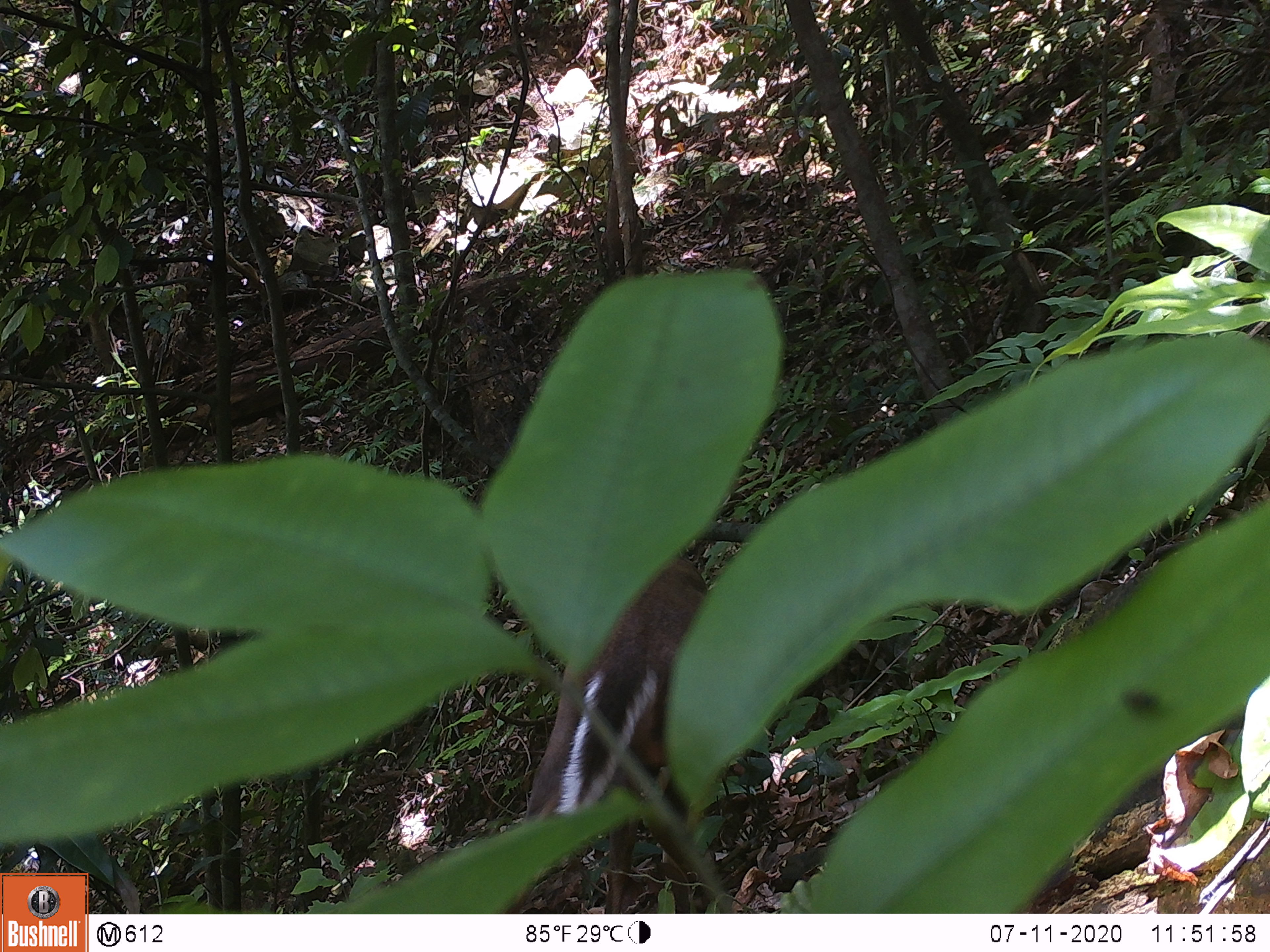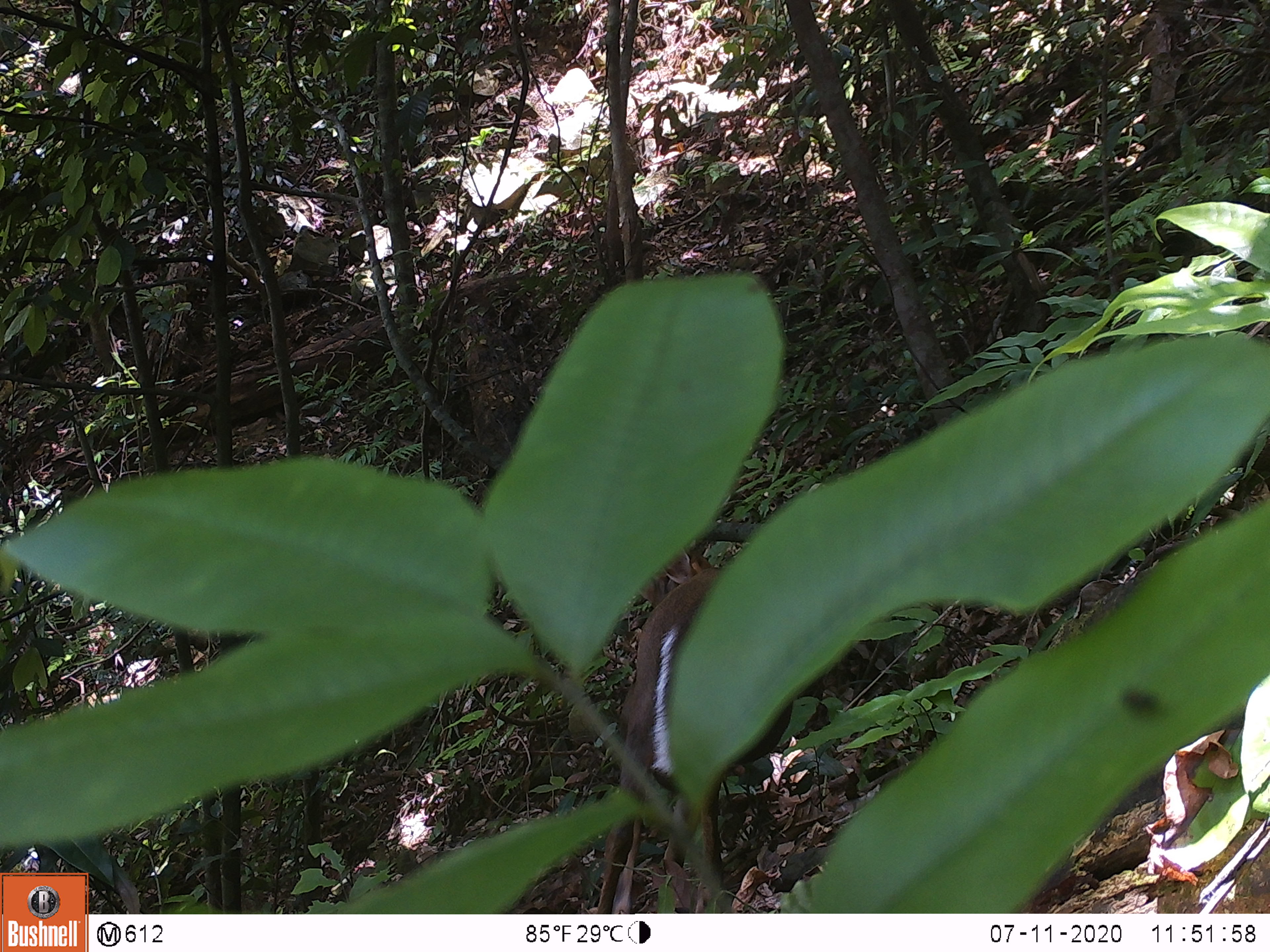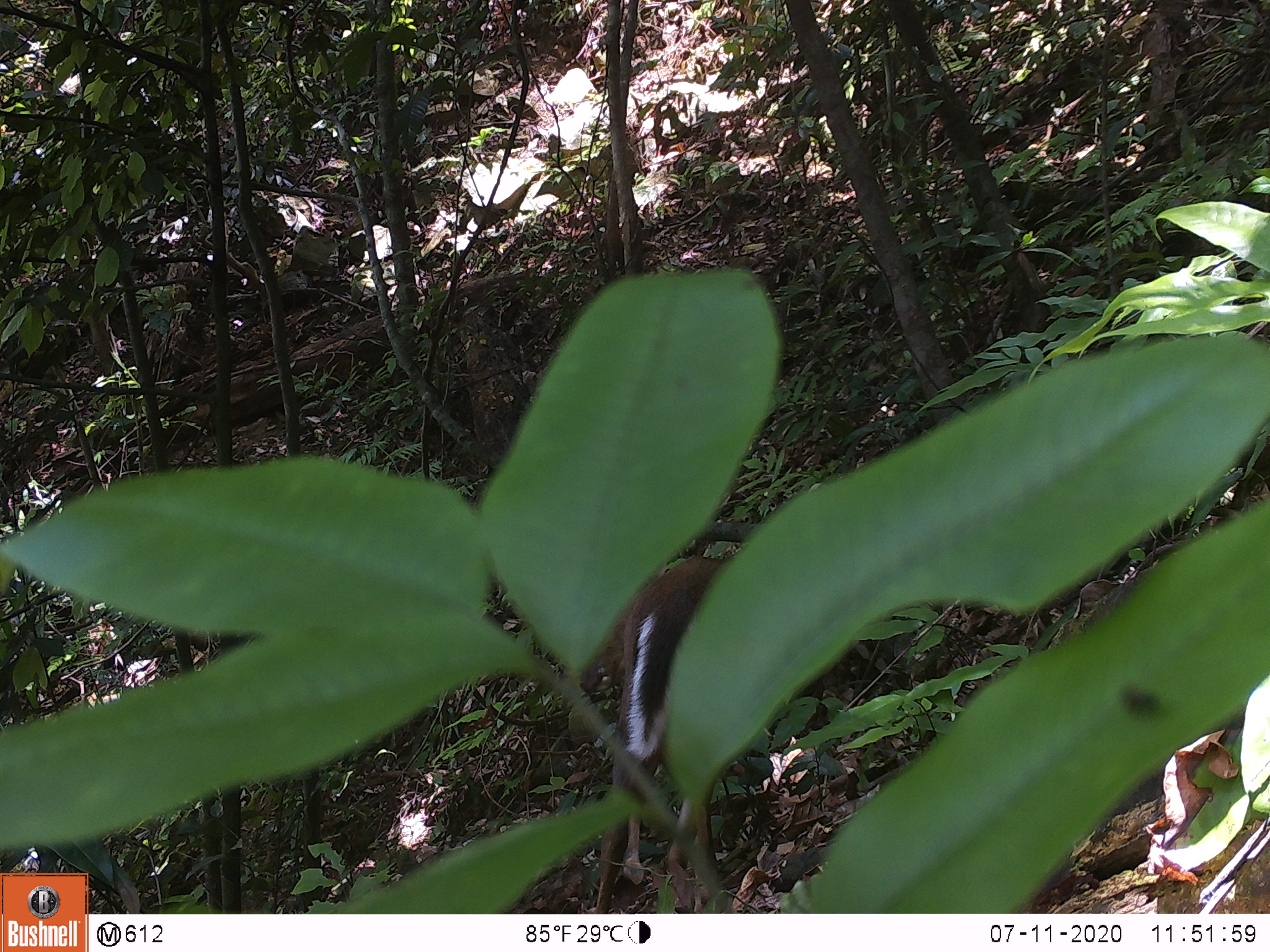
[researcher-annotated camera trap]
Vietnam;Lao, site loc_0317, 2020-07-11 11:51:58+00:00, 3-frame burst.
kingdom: Animalia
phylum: Chordata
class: Mammalia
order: Artiodactyla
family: Cervidae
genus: Muntiacus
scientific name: Muntiacus rooseveltorum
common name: roosevelt's muntjac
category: roosevelts muntjac group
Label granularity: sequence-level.